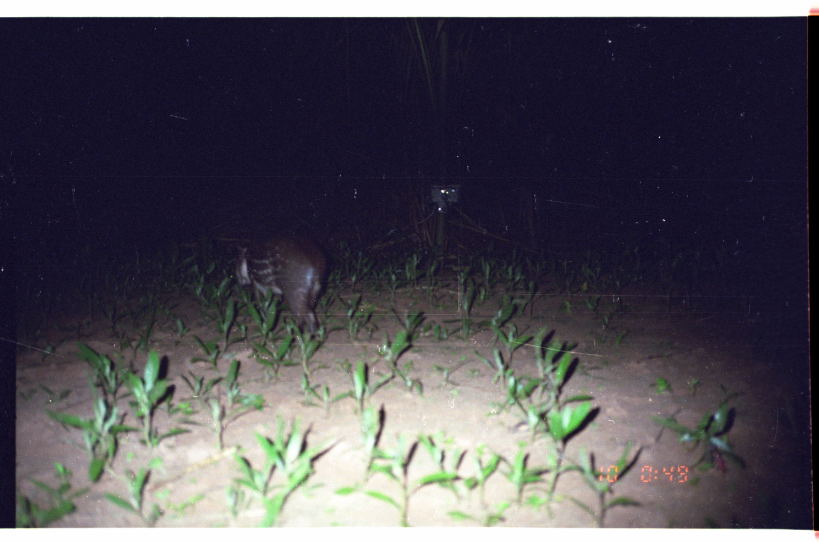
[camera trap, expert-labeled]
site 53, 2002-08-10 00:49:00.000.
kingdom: Animalia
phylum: Chordata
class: Mammalia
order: Rodentia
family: Cuniculidae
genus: Cuniculus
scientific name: Cuniculus paca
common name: spotted paca